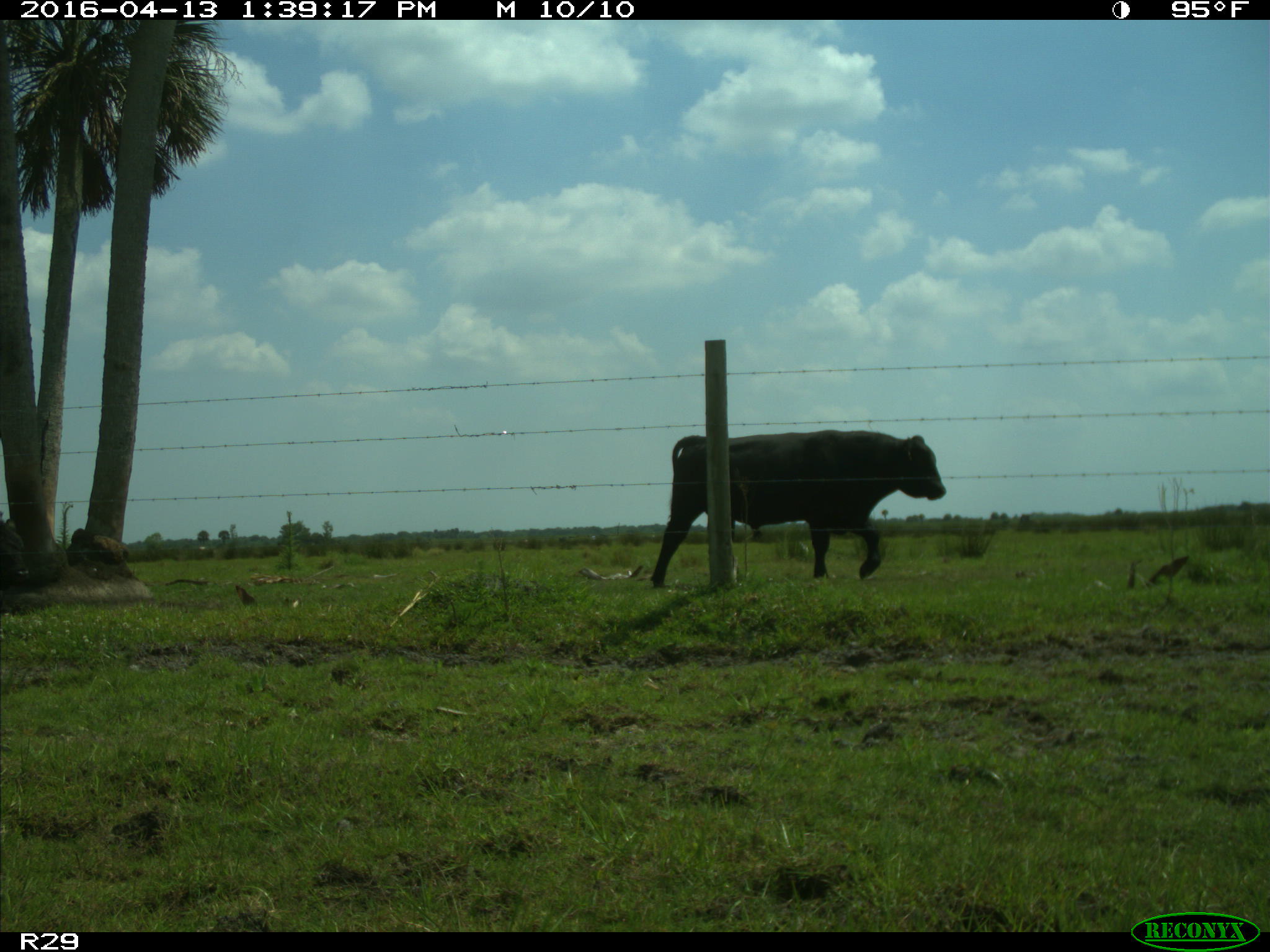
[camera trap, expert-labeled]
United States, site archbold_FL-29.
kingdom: Animalia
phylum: Chordata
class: Mammalia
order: Artiodactyla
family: Bovidae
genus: Bos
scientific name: Bos taurus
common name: domestic cow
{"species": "Bos taurus (domestic cow)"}